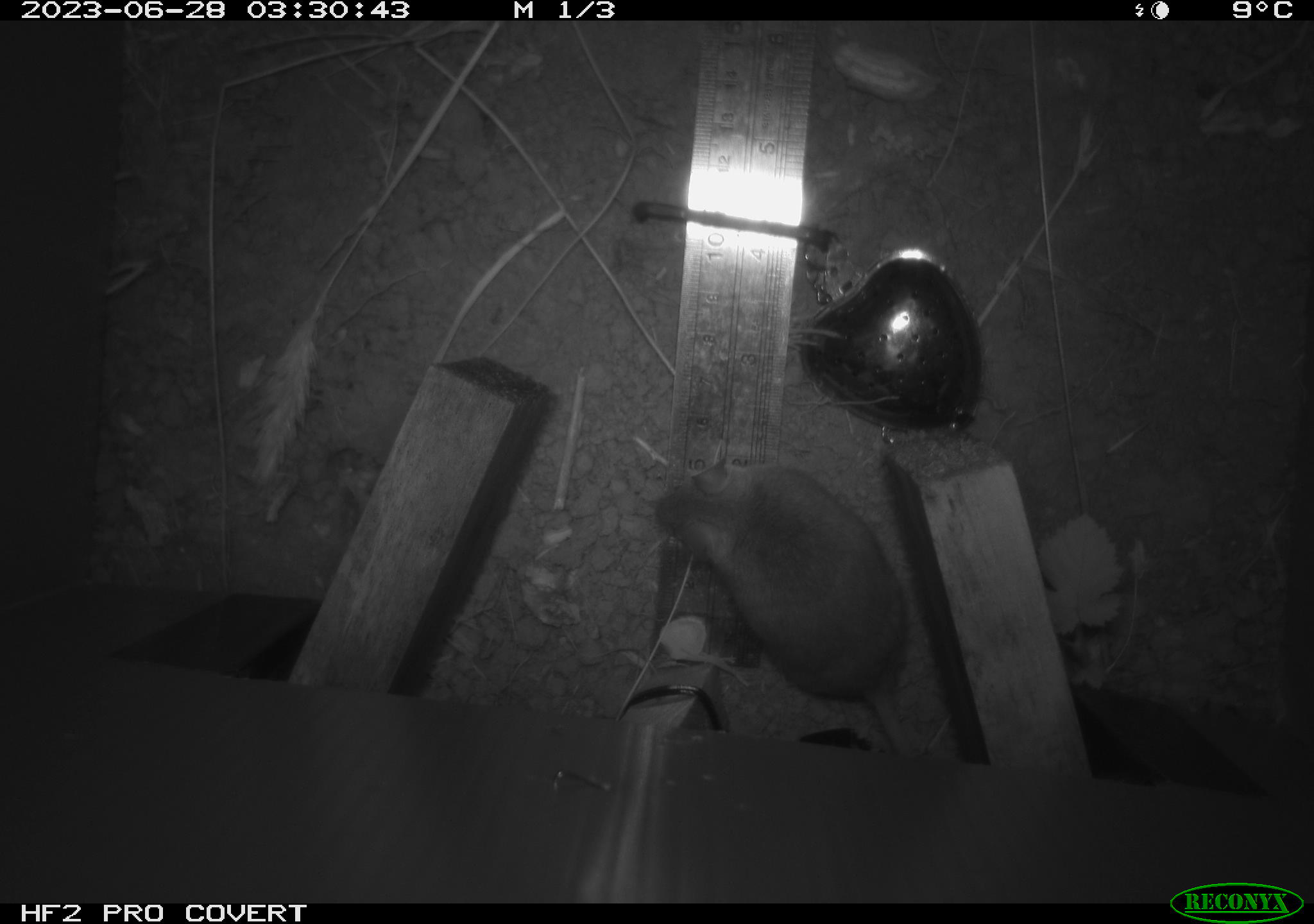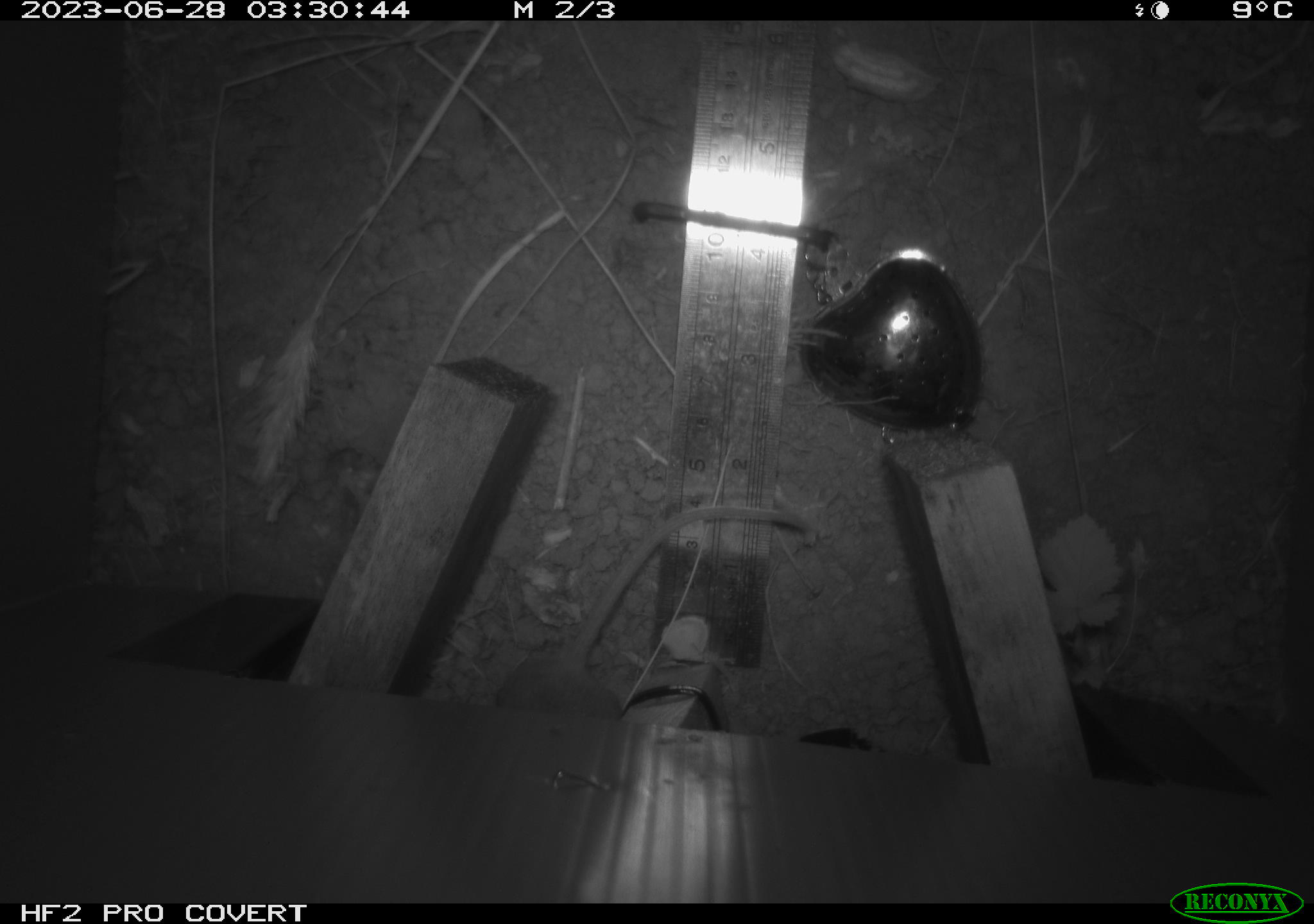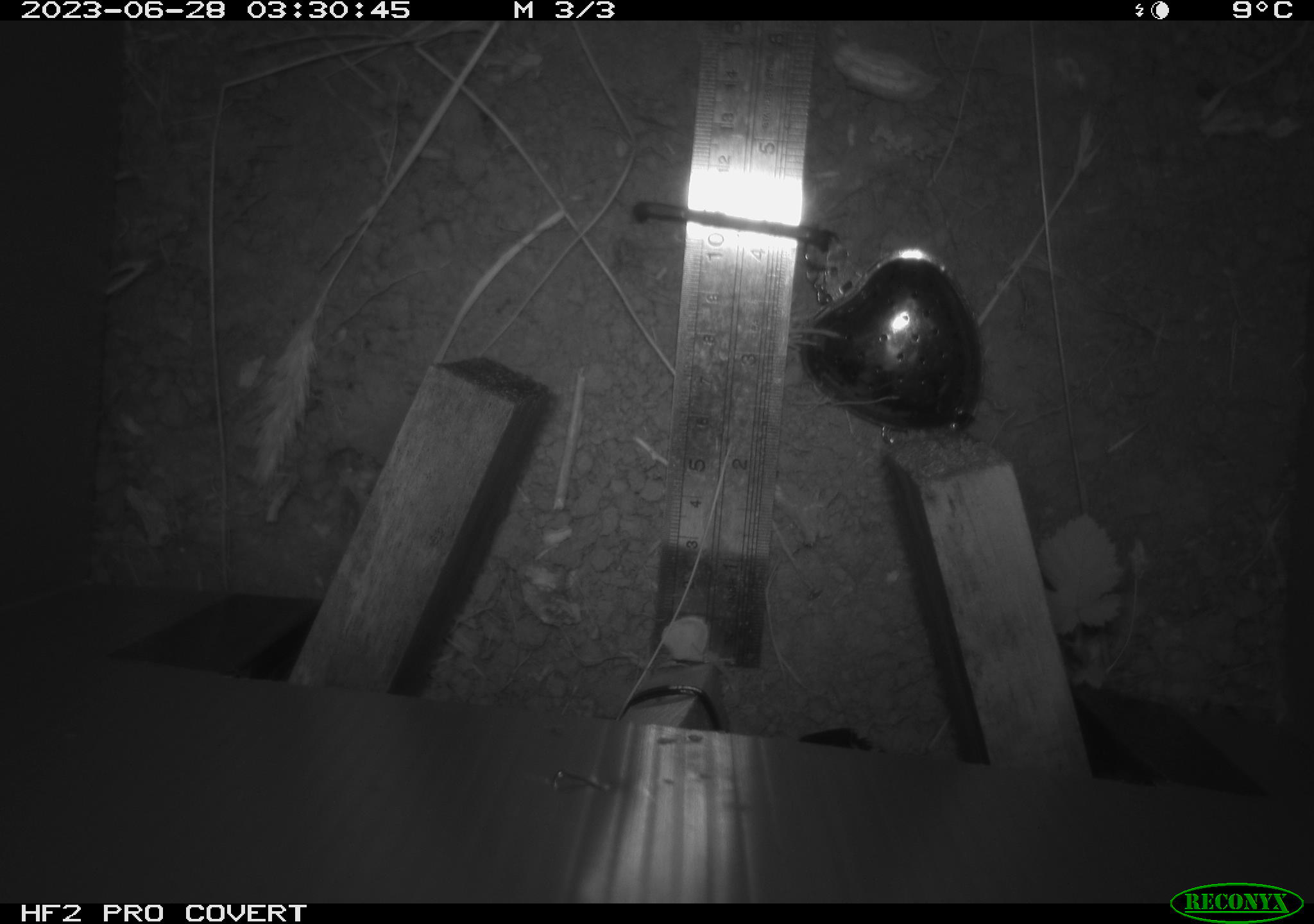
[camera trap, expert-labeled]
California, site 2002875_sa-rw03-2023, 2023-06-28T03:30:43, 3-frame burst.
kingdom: Animalia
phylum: Chordata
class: Mammalia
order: Rodentia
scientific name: Rodentia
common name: mouse species